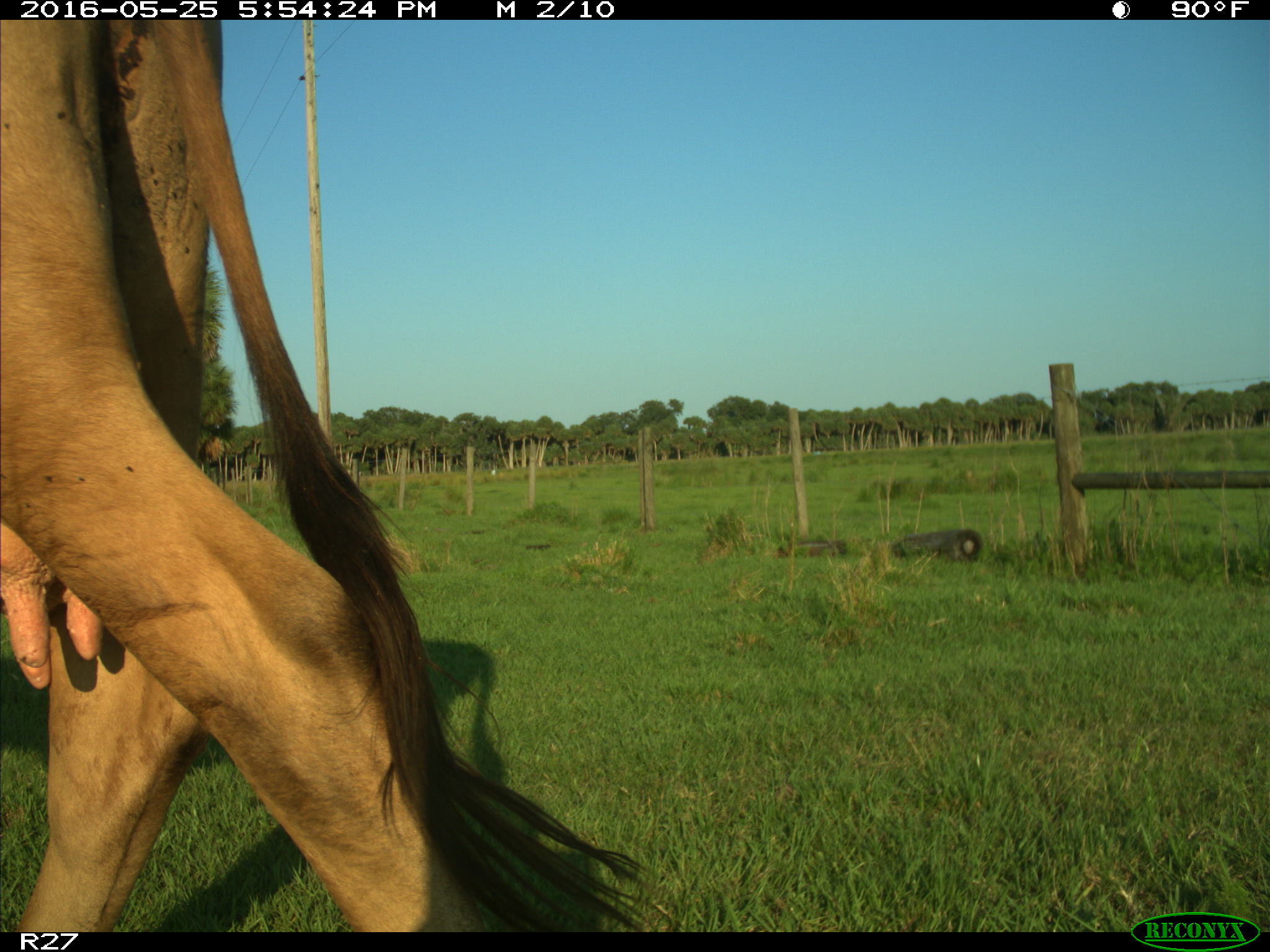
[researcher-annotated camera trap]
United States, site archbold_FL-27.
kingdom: Animalia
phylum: Chordata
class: Mammalia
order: Artiodactyla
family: Bovidae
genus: Bos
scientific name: Bos taurus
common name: domestic cow